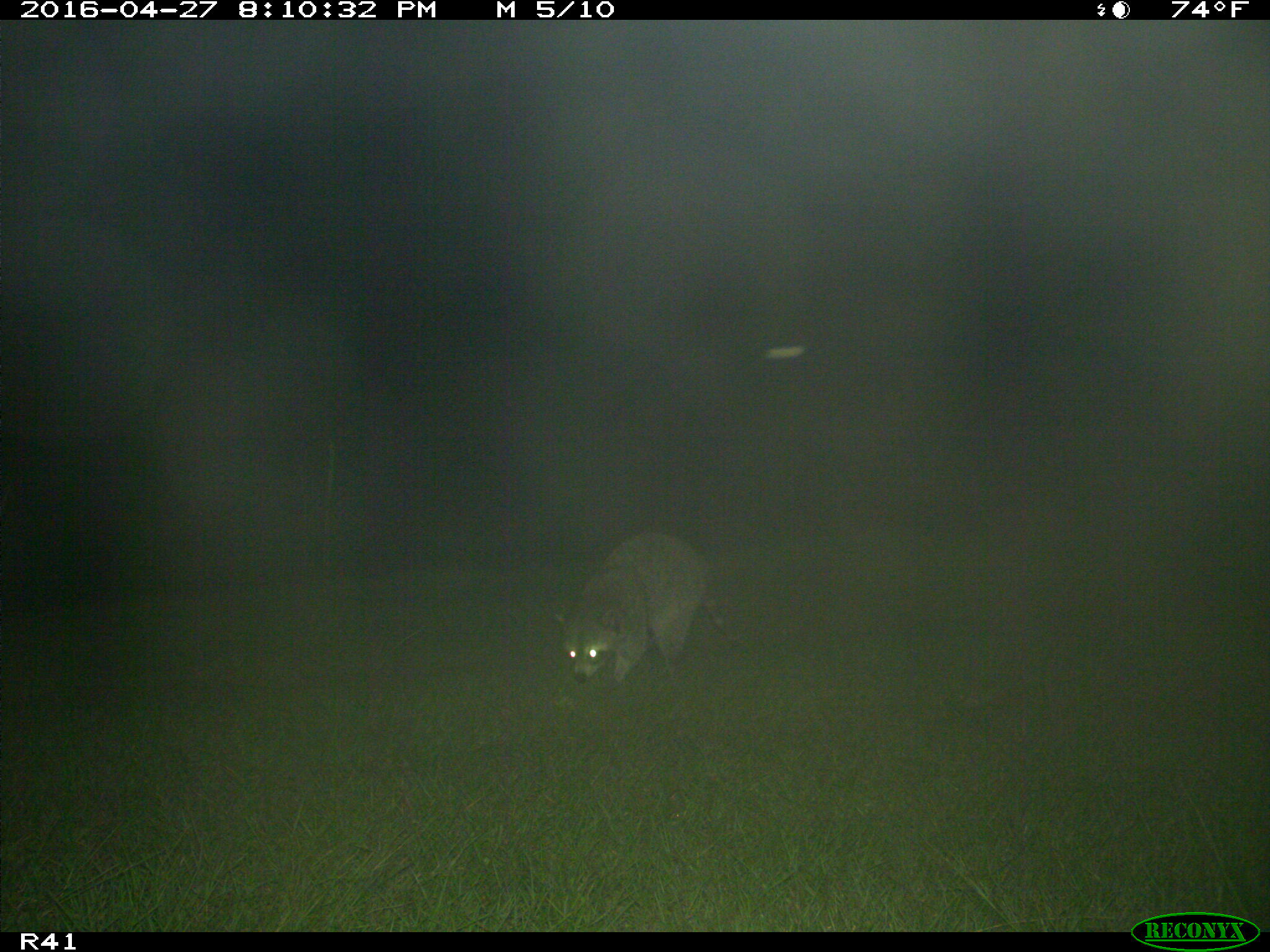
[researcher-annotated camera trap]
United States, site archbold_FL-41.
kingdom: Animalia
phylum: Chordata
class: Mammalia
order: Carnivora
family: Procyonidae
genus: Procyon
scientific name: Procyon lotor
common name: common raccoon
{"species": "Procyon lotor (common raccoon)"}